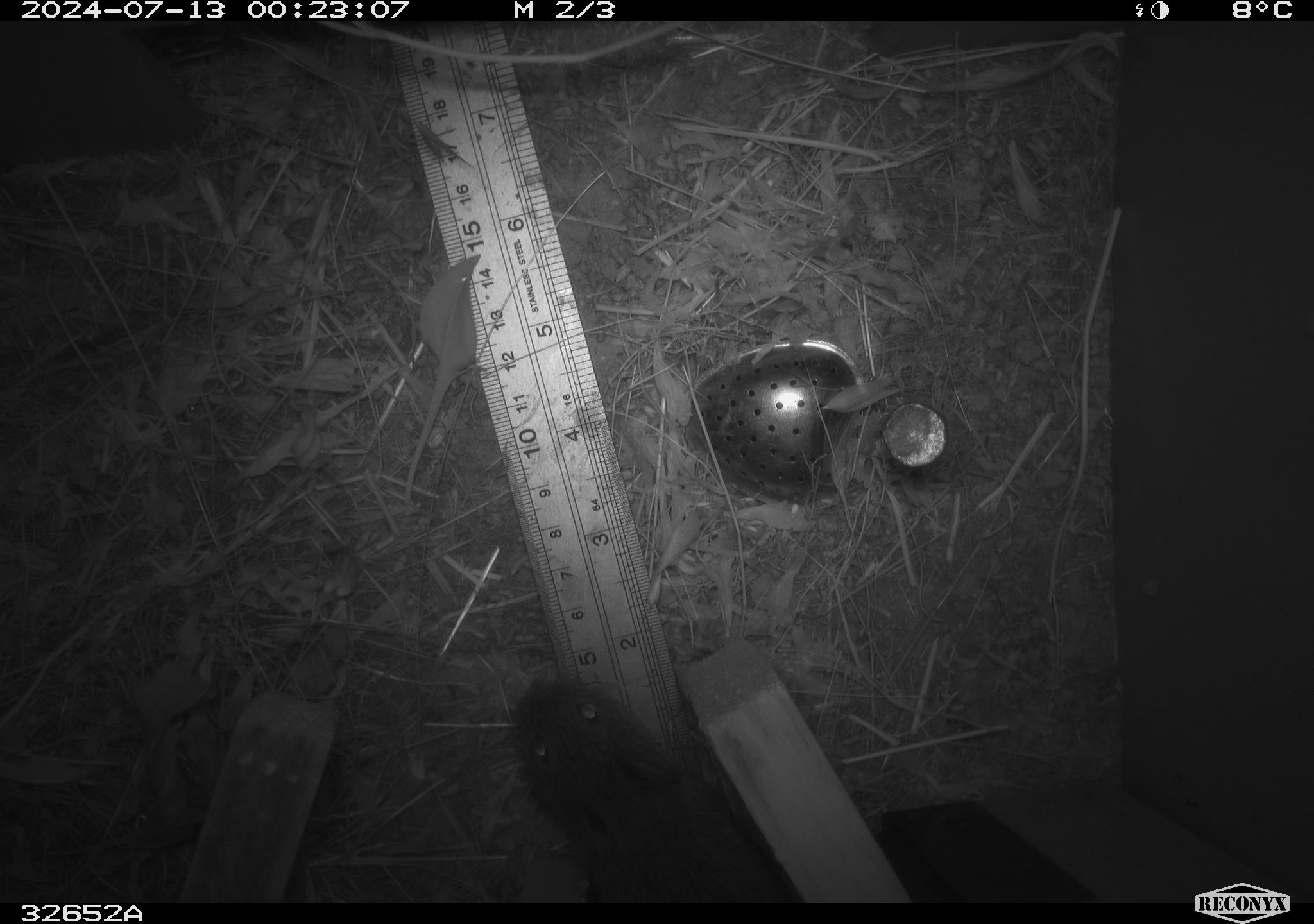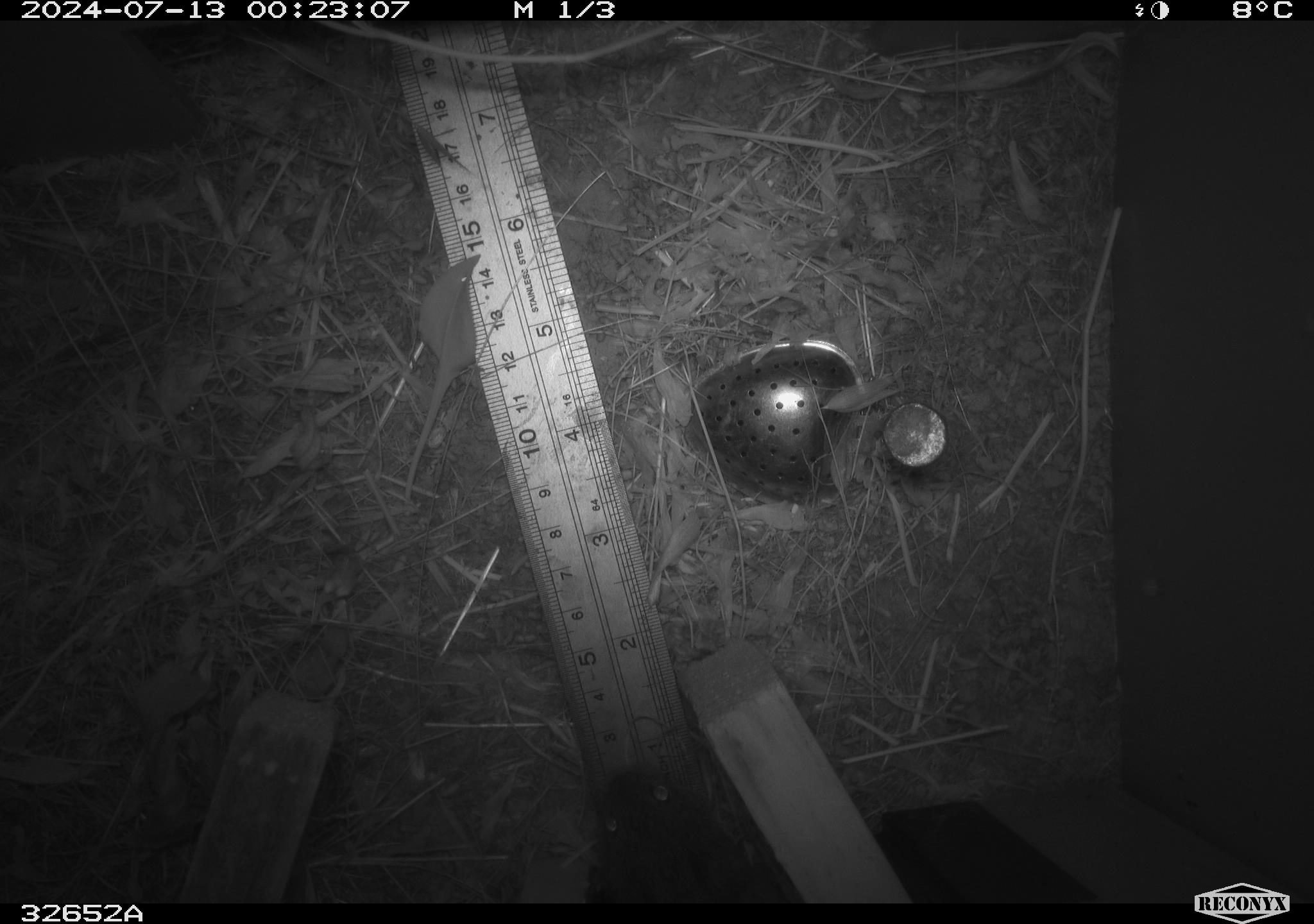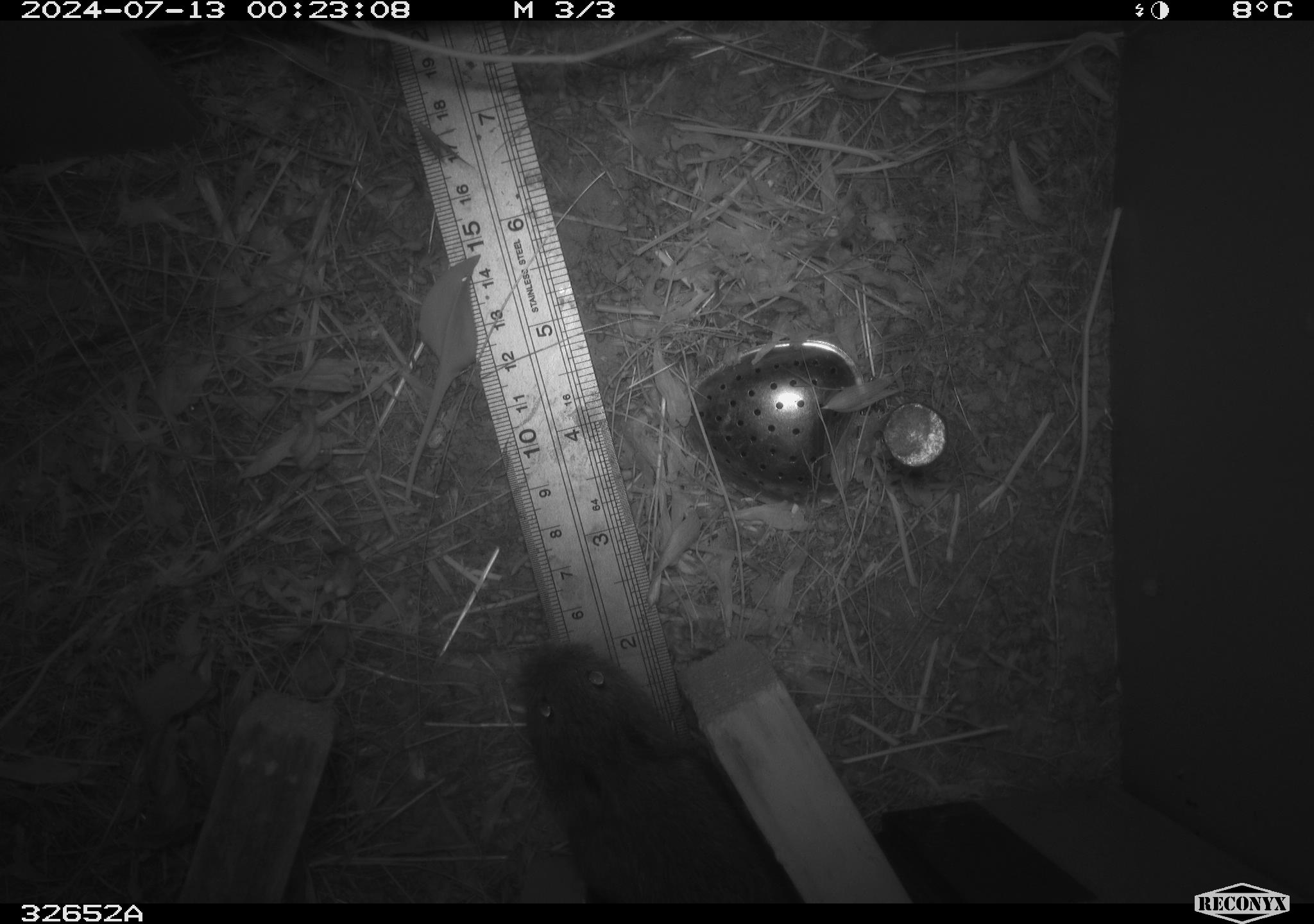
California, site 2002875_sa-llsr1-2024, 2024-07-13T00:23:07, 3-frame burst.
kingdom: Animalia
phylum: Chordata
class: Mammalia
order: Rodentia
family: Cricetidae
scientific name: Arvicolinae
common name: voles, lemmings, and muskrats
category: arvicolinae subfamily